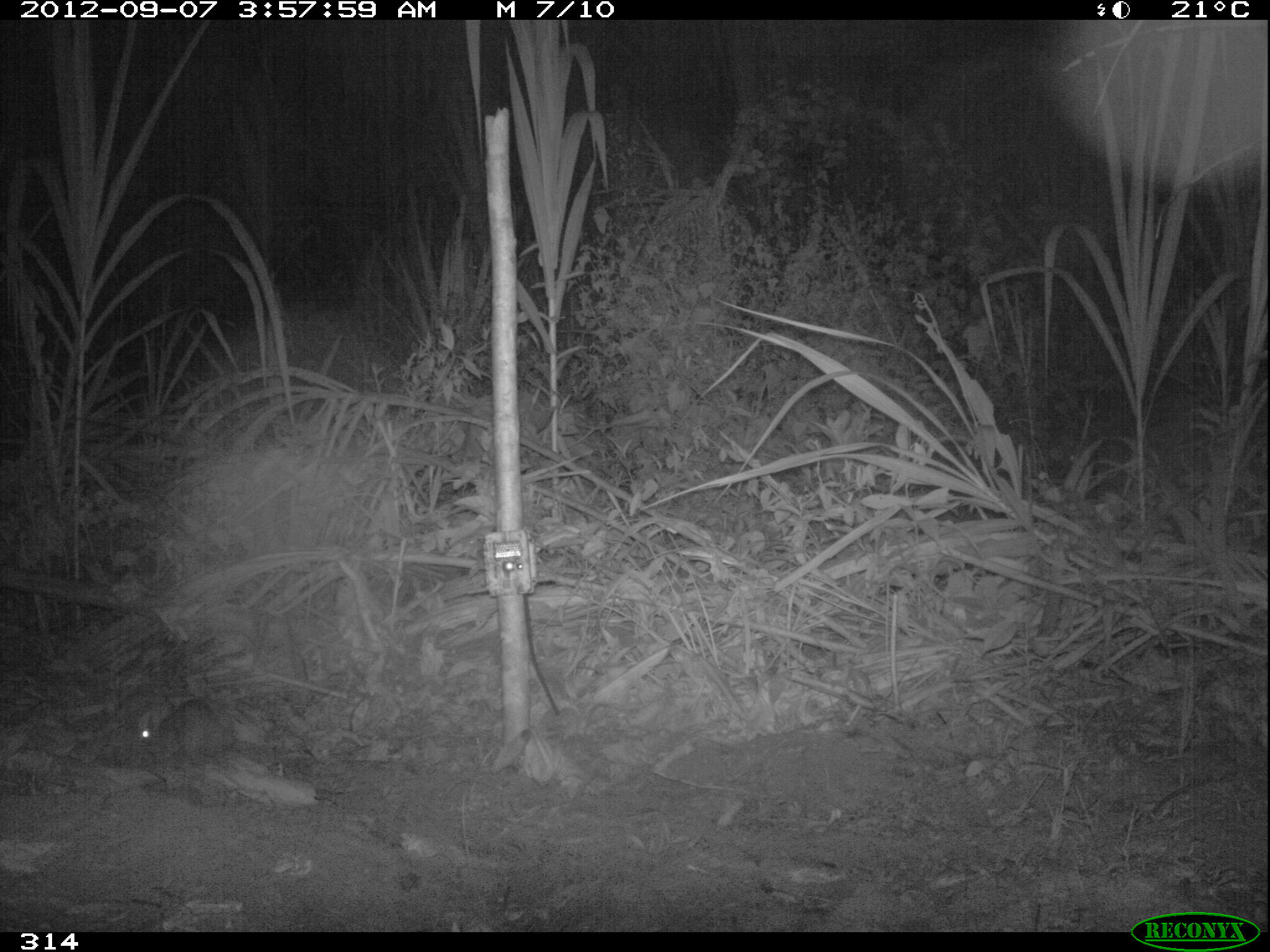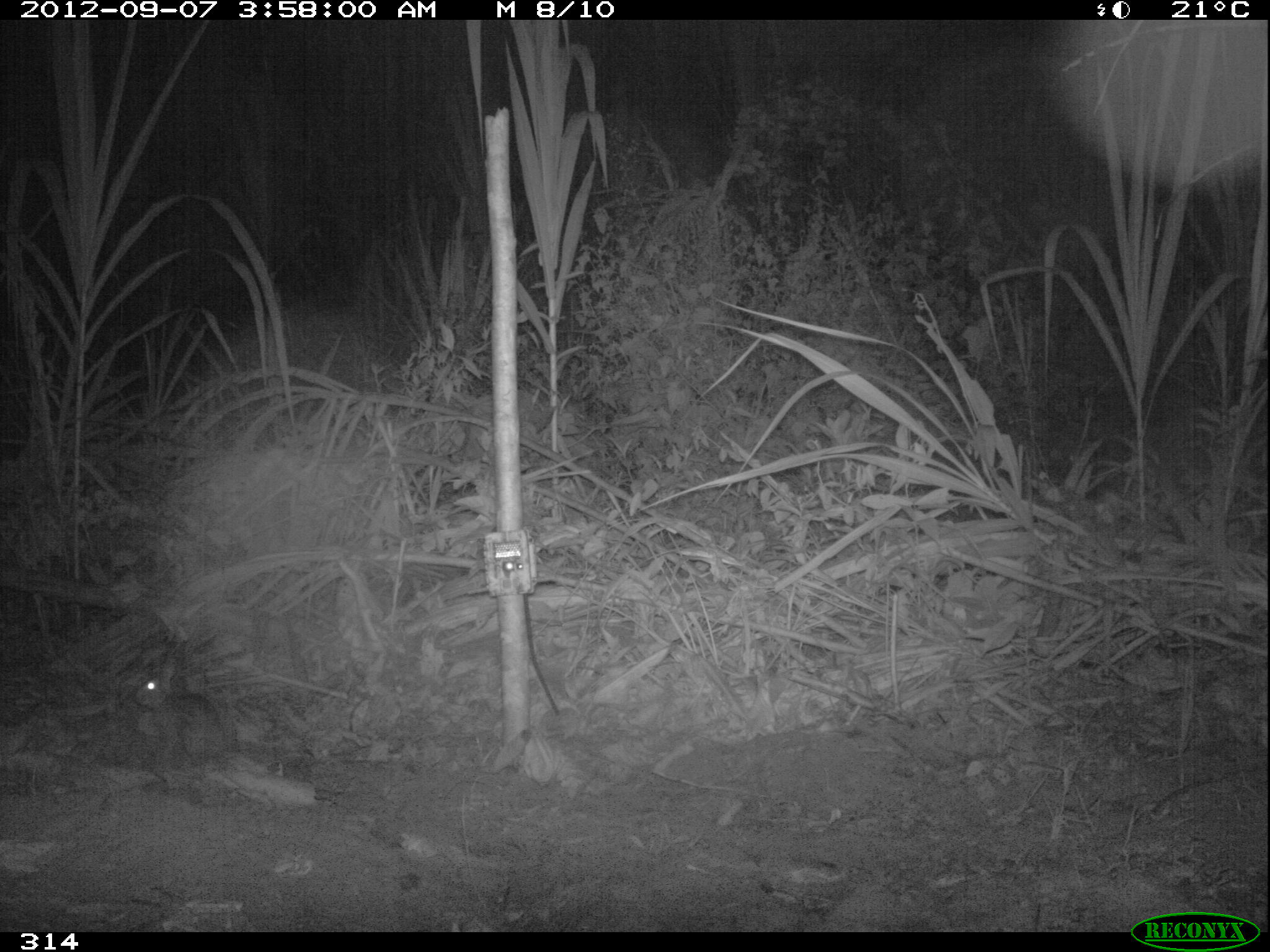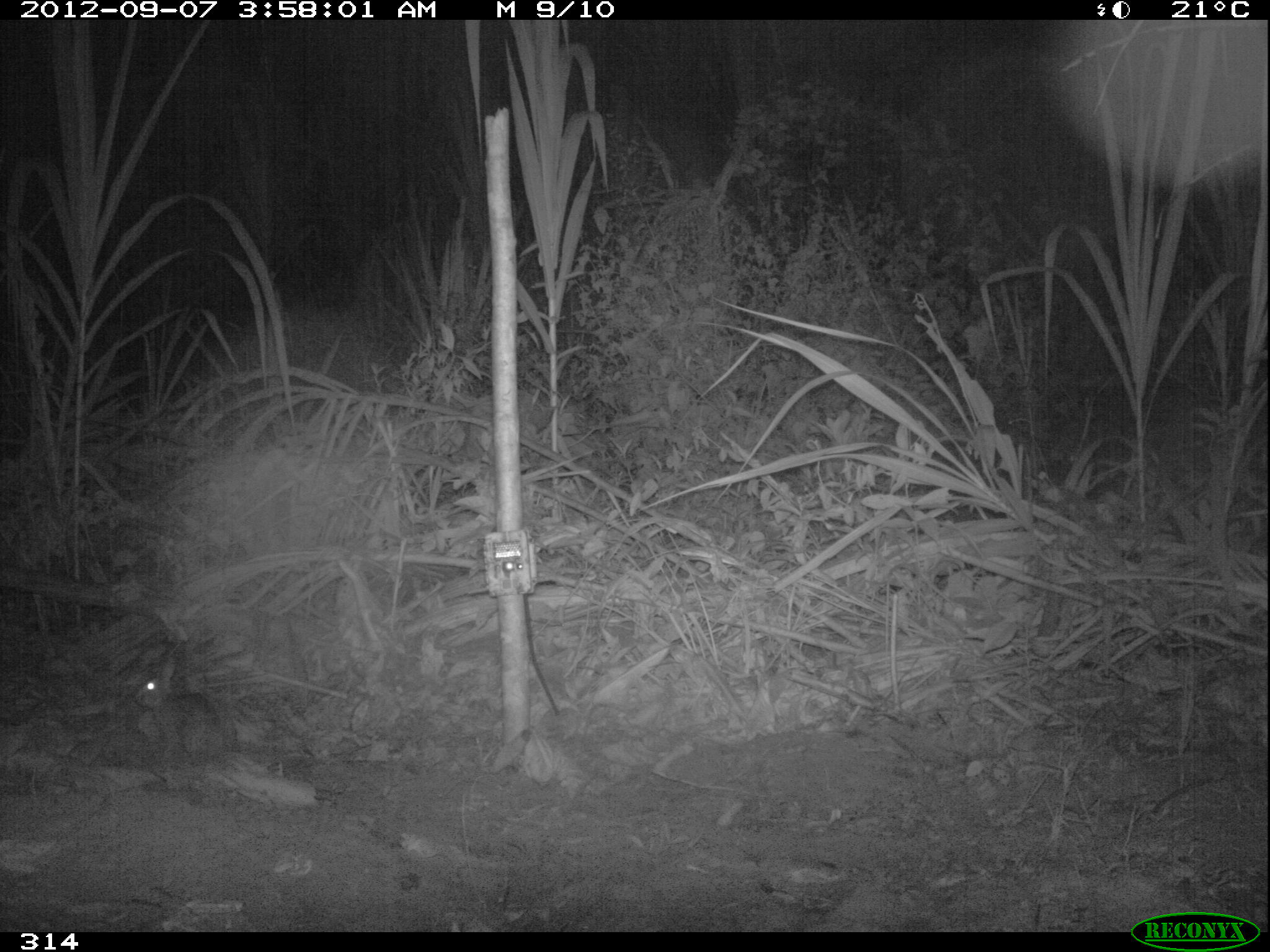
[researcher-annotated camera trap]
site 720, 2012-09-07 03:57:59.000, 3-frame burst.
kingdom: Animalia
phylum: Chordata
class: Mammalia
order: Lagomorpha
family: Leporidae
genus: Sylvilagus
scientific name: Sylvilagus brasiliensis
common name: tapeti